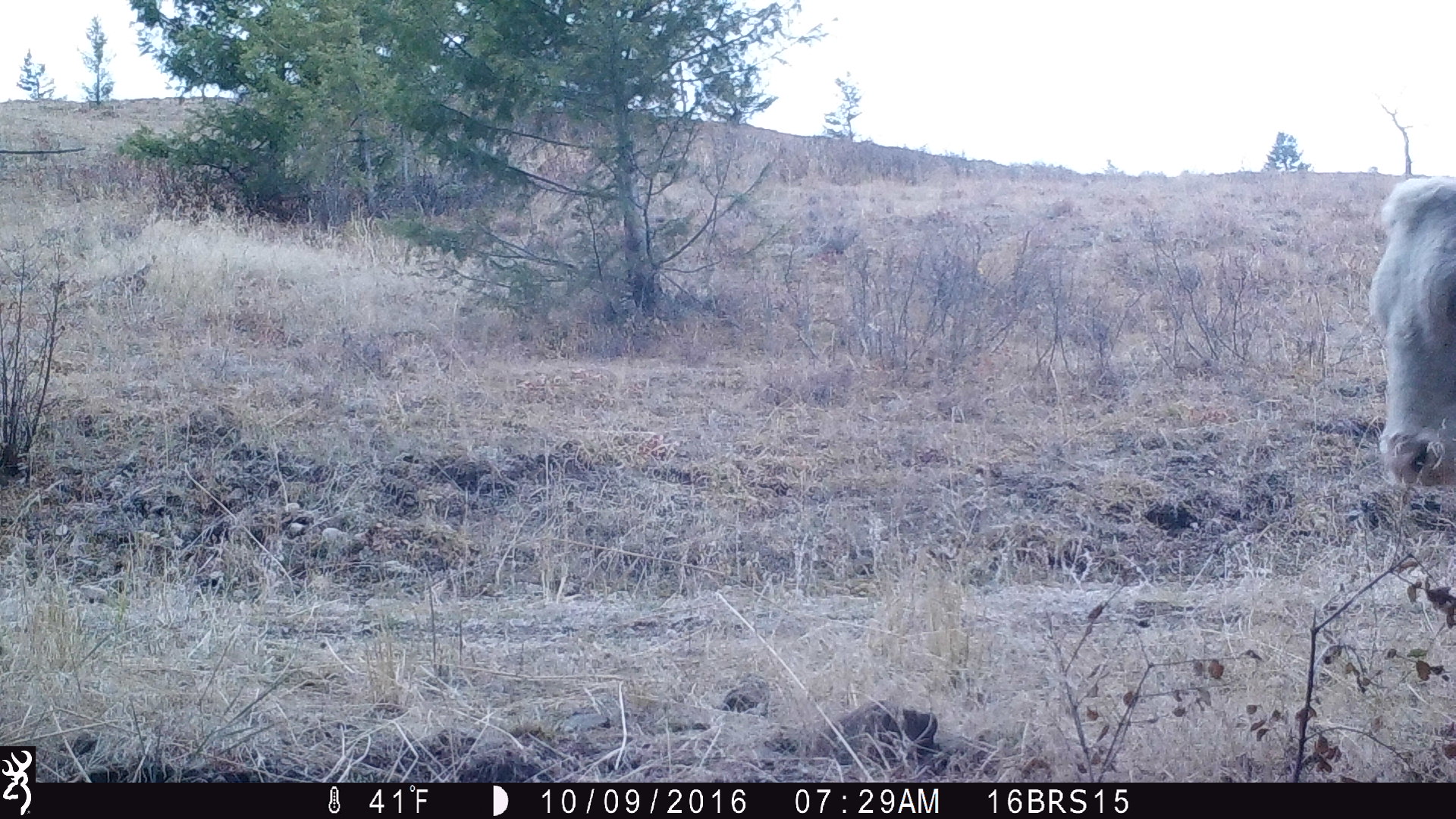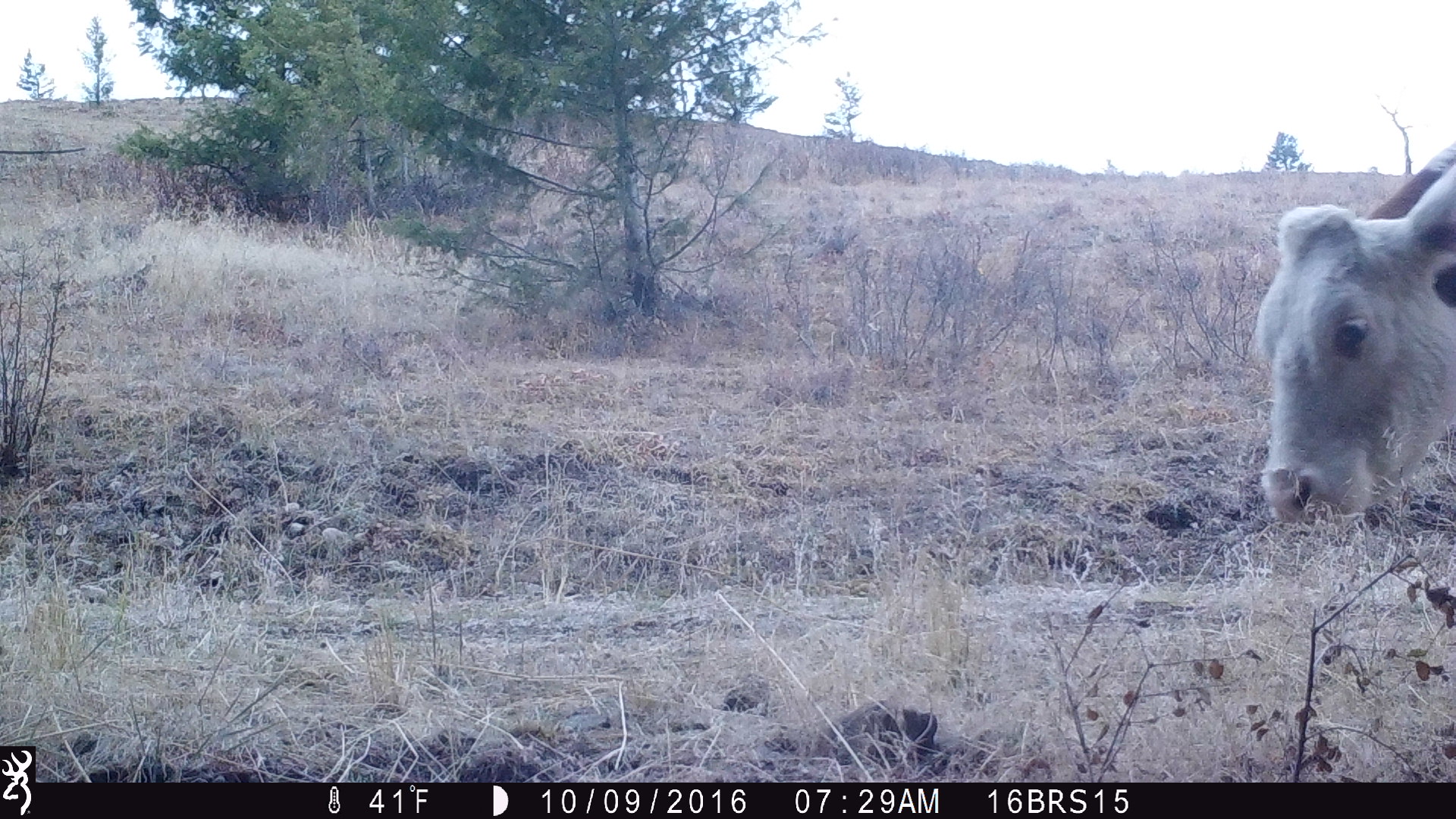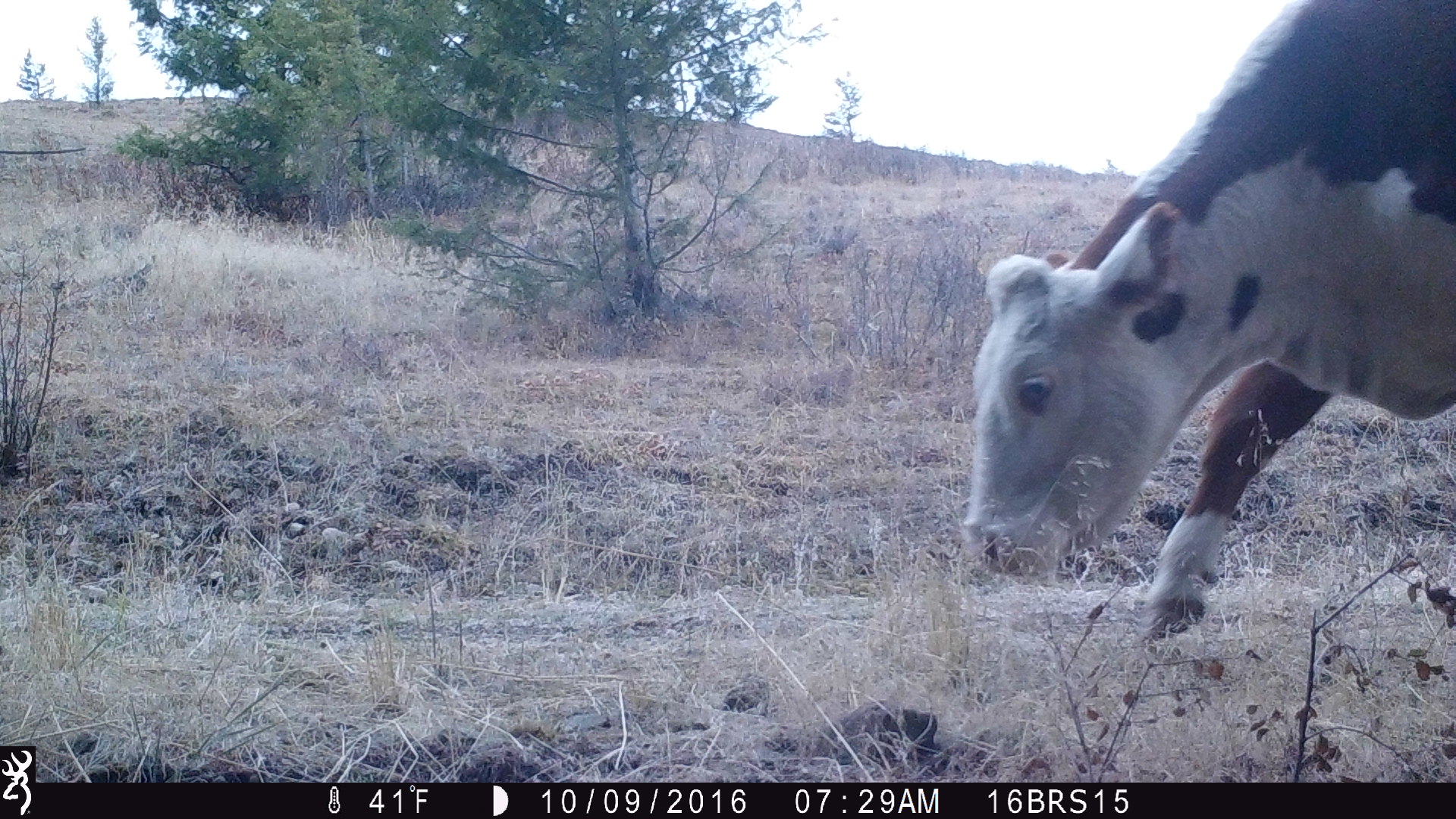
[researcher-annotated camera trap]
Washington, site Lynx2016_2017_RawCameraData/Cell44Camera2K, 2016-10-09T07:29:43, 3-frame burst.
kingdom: Animalia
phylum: Chordata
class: Mammalia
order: Artiodactyla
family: Bovidae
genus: Bos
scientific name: Bos taurus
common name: domestic cattle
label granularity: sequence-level